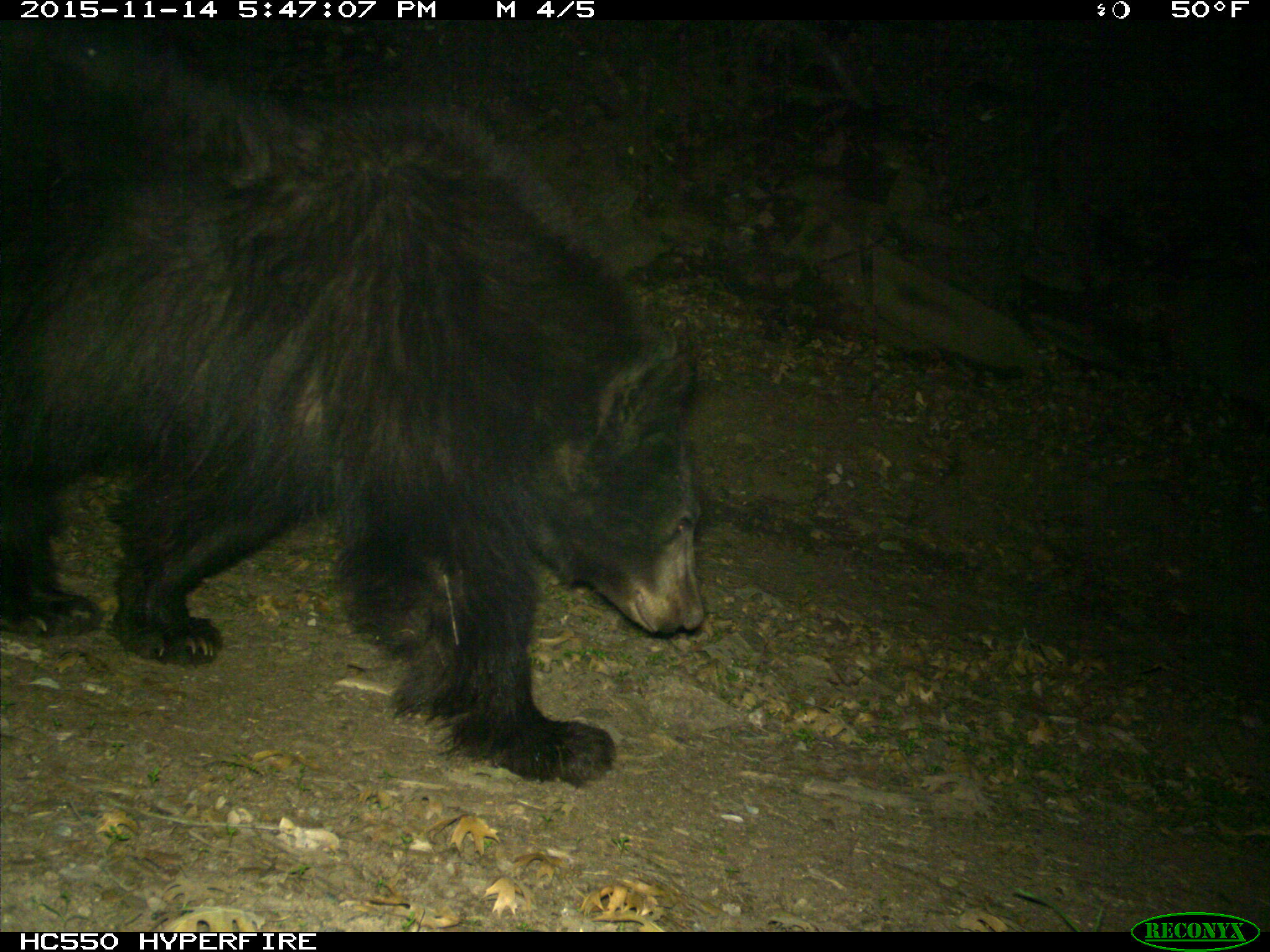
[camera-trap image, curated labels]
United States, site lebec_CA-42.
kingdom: Animalia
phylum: Chordata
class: Mammalia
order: Carnivora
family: Ursidae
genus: Ursus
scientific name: Ursus americanus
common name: american black bear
Ursus americanus (american black bear).